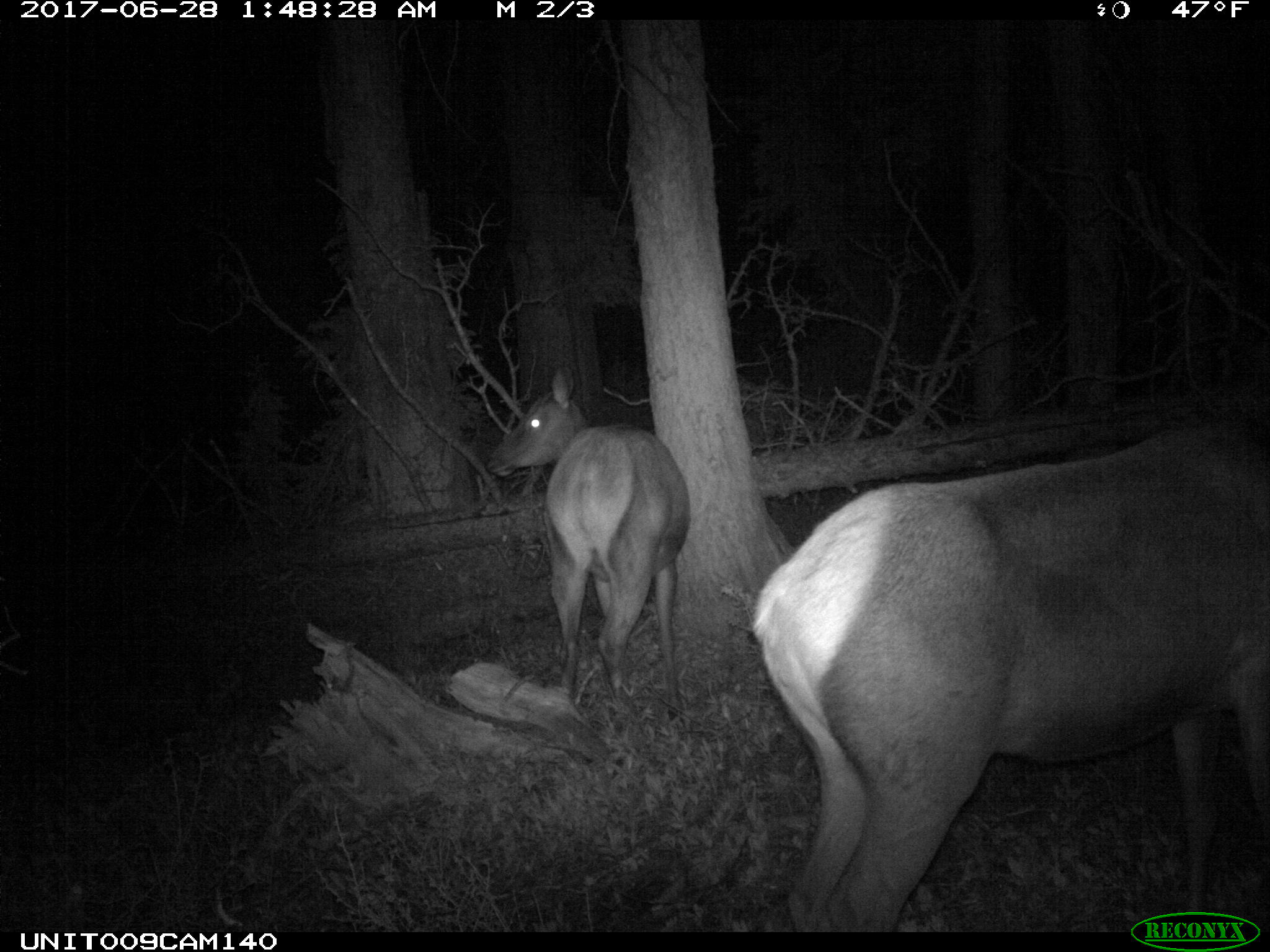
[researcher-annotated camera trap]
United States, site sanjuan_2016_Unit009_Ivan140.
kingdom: Animalia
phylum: Chordata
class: Mammalia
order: Artiodactyla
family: Cervidae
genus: Cervus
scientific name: Cervus elaphus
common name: red deer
Cervus elaphus (red deer).